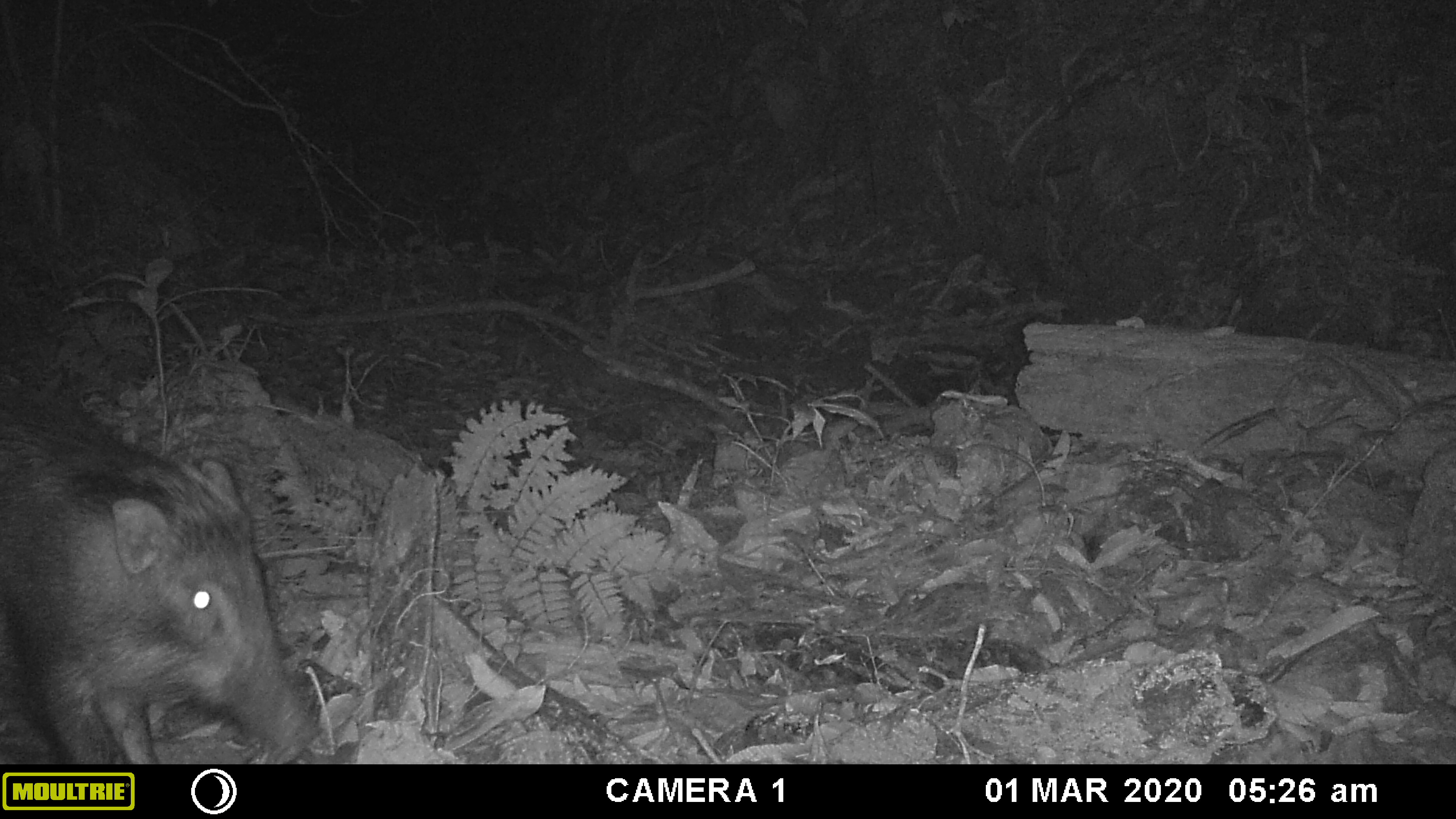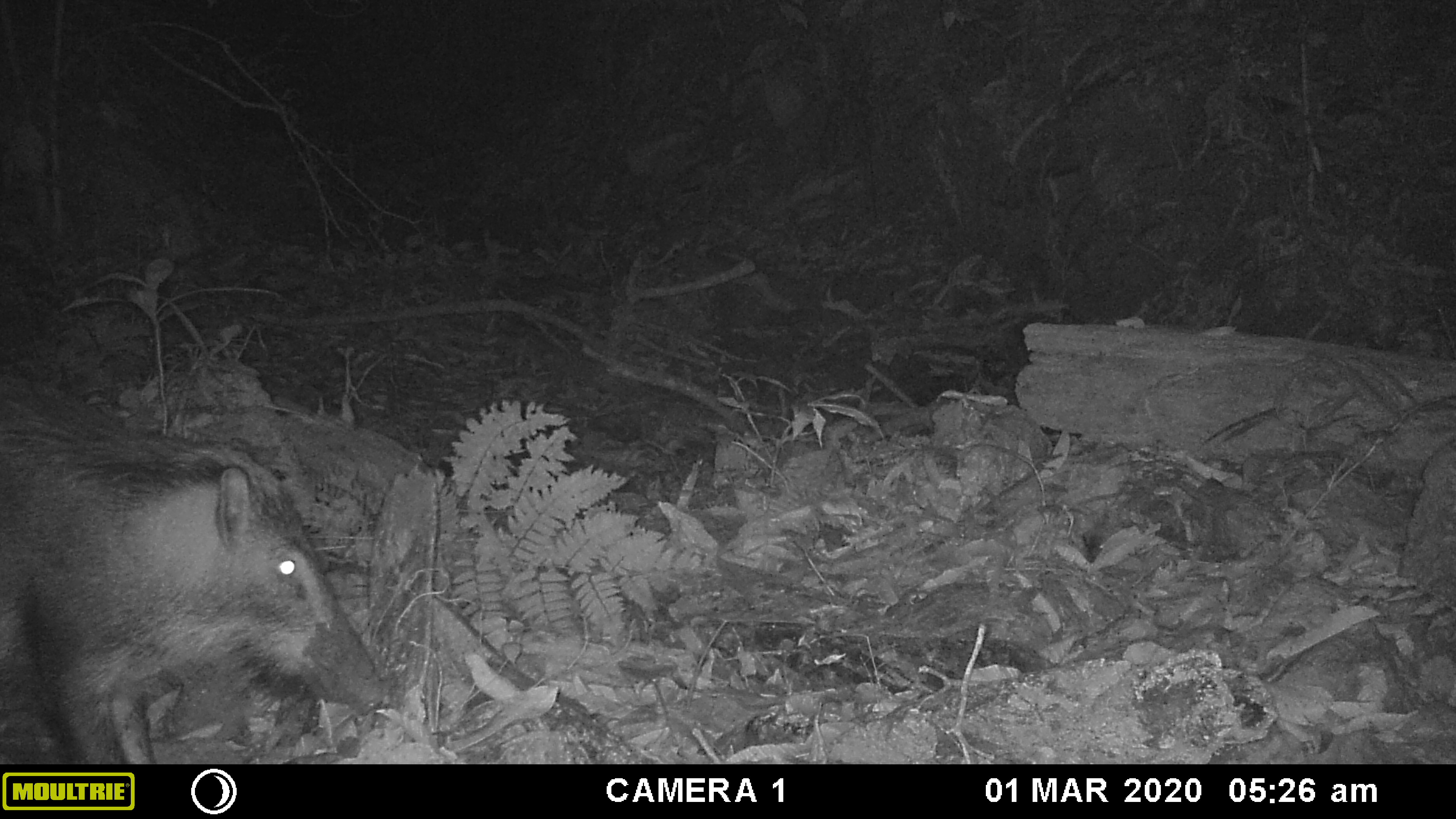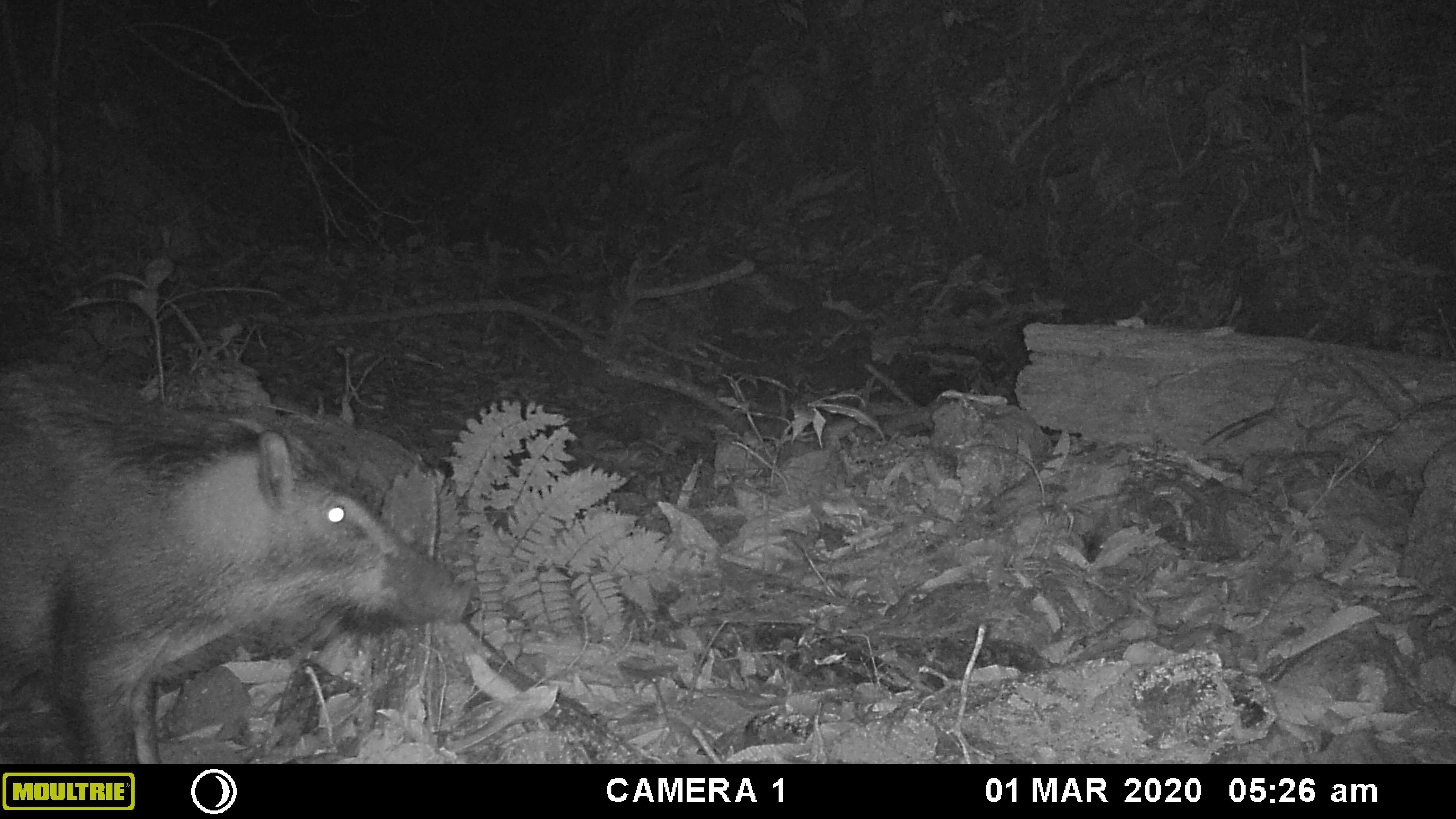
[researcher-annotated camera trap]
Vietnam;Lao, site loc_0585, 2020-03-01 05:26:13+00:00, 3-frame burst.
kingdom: Animalia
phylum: Chordata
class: Mammalia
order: Artiodactyla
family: Suidae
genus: Sus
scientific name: Sus scrofa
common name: eurasian wild pig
Eurasian wild pig (Sus scrofa). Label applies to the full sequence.